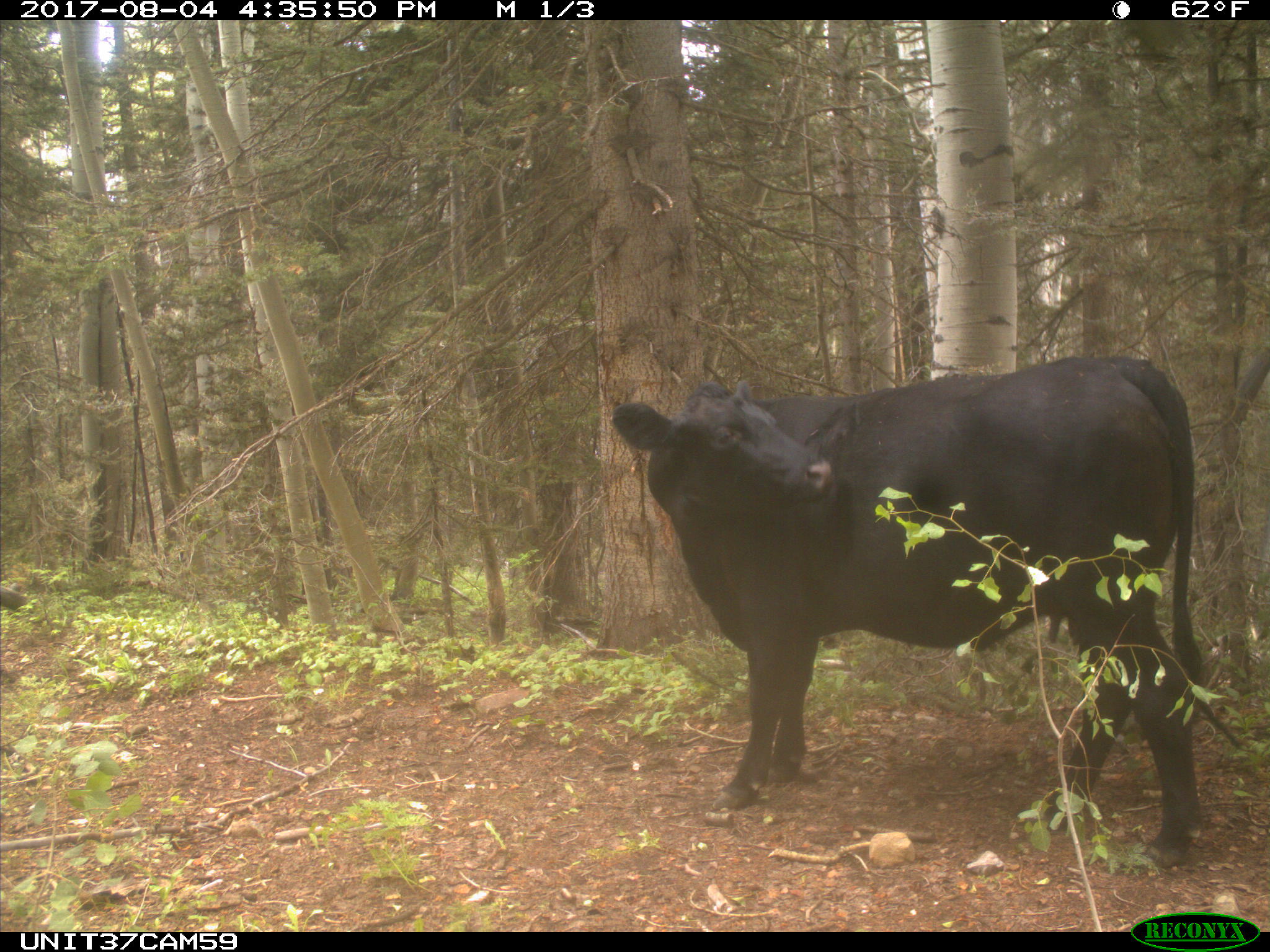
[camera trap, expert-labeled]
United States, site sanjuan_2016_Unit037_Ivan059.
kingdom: Animalia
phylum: Chordata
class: Mammalia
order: Artiodactyla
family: Bovidae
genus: Bos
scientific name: Bos taurus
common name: domestic cow